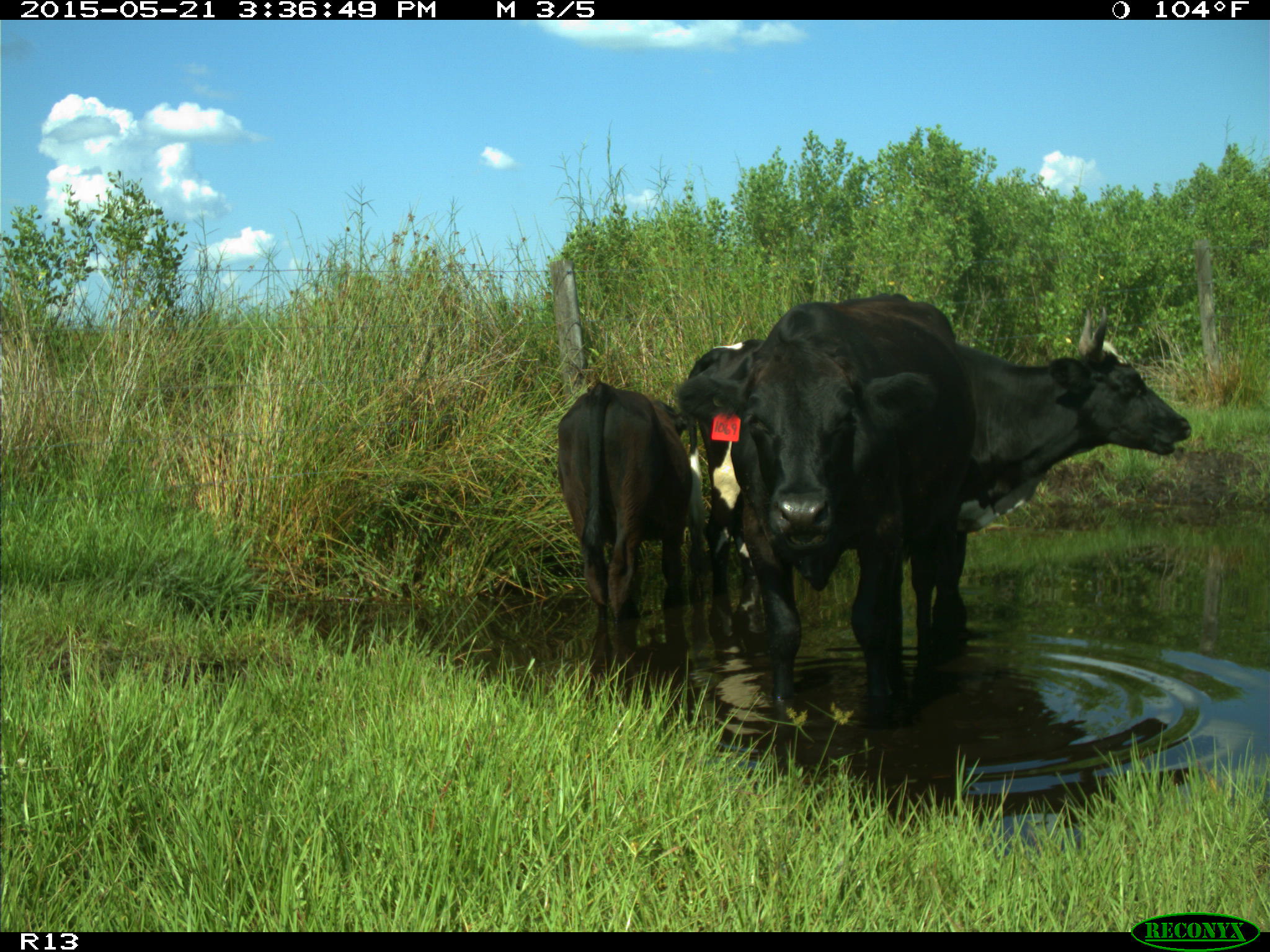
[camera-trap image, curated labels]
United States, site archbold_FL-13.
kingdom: Animalia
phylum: Chordata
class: Mammalia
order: Artiodactyla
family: Bovidae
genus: Bos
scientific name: Bos taurus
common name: domestic cow